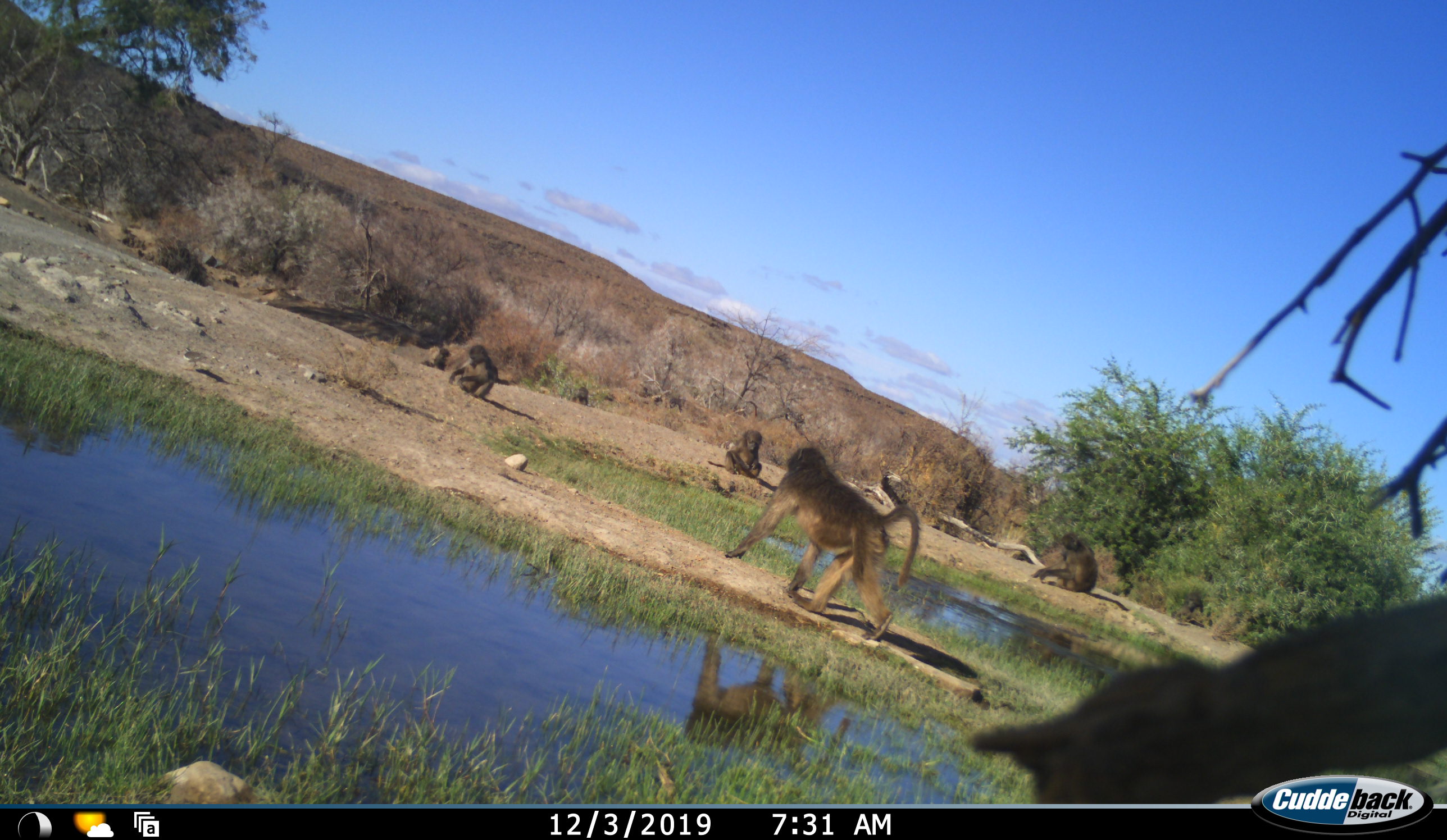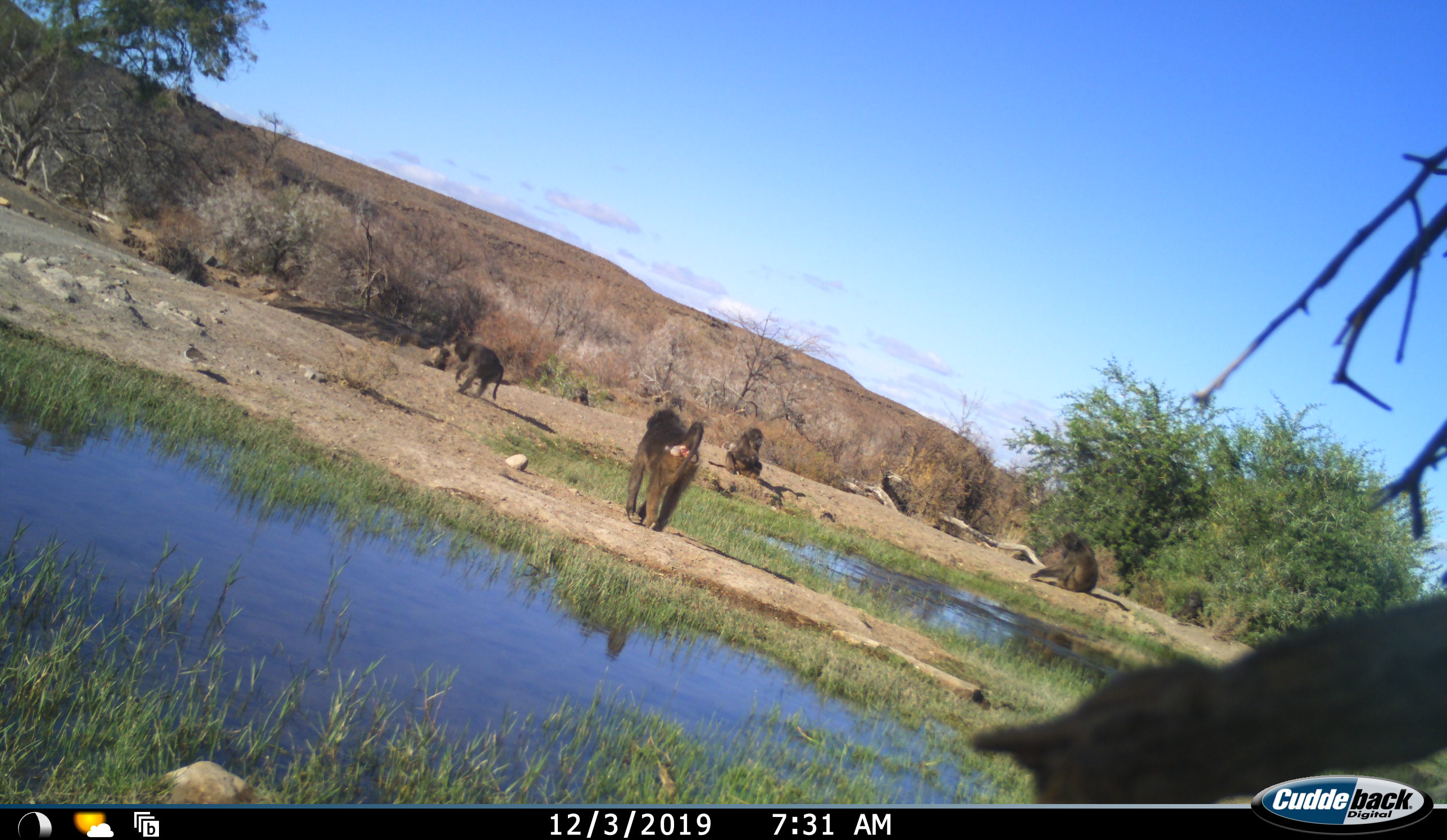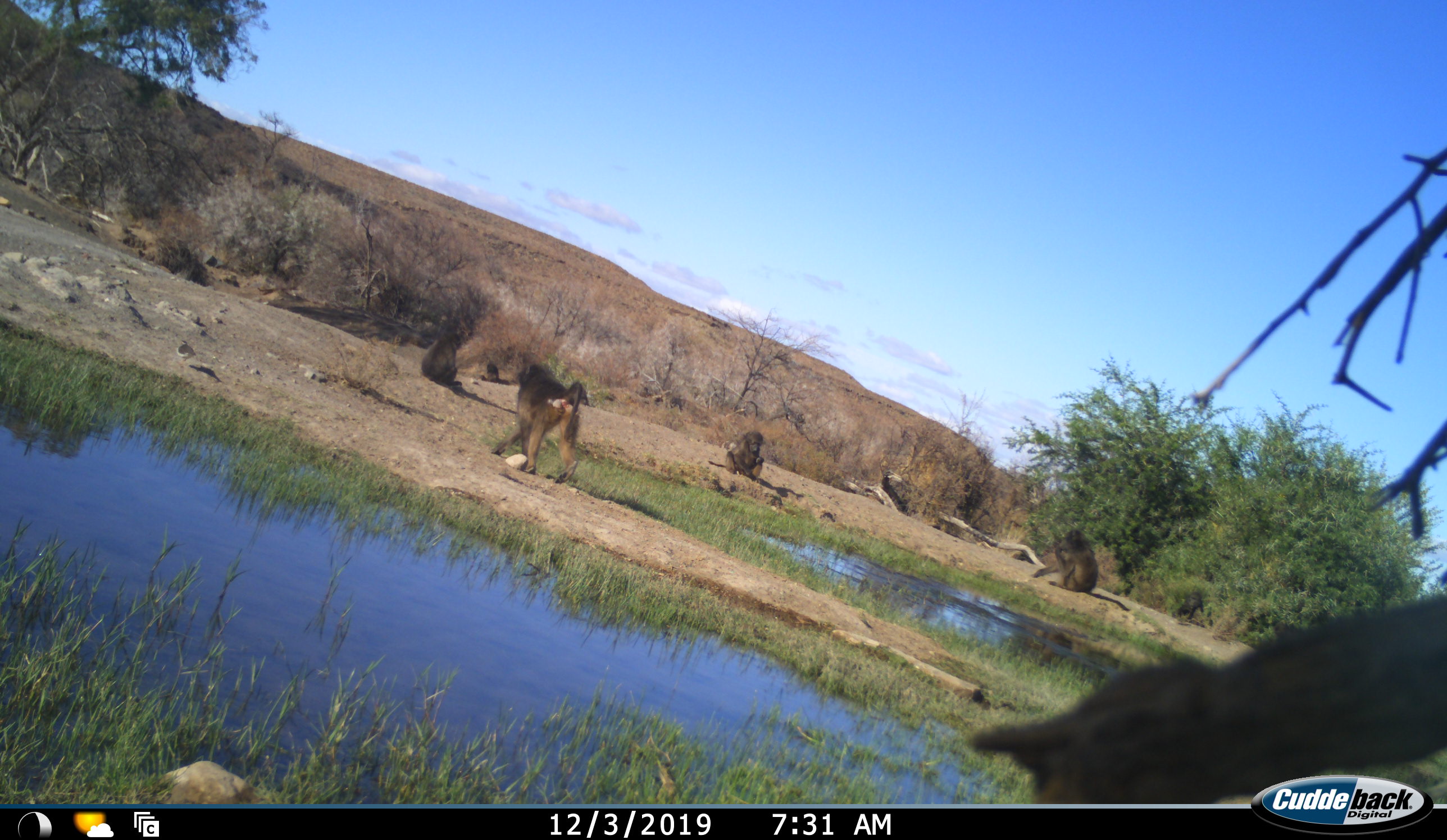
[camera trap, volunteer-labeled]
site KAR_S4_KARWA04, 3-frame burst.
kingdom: Animalia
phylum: Chordata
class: Mammalia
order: Primates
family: Cercopithecidae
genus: Papio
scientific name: Papio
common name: baboon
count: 5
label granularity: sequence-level